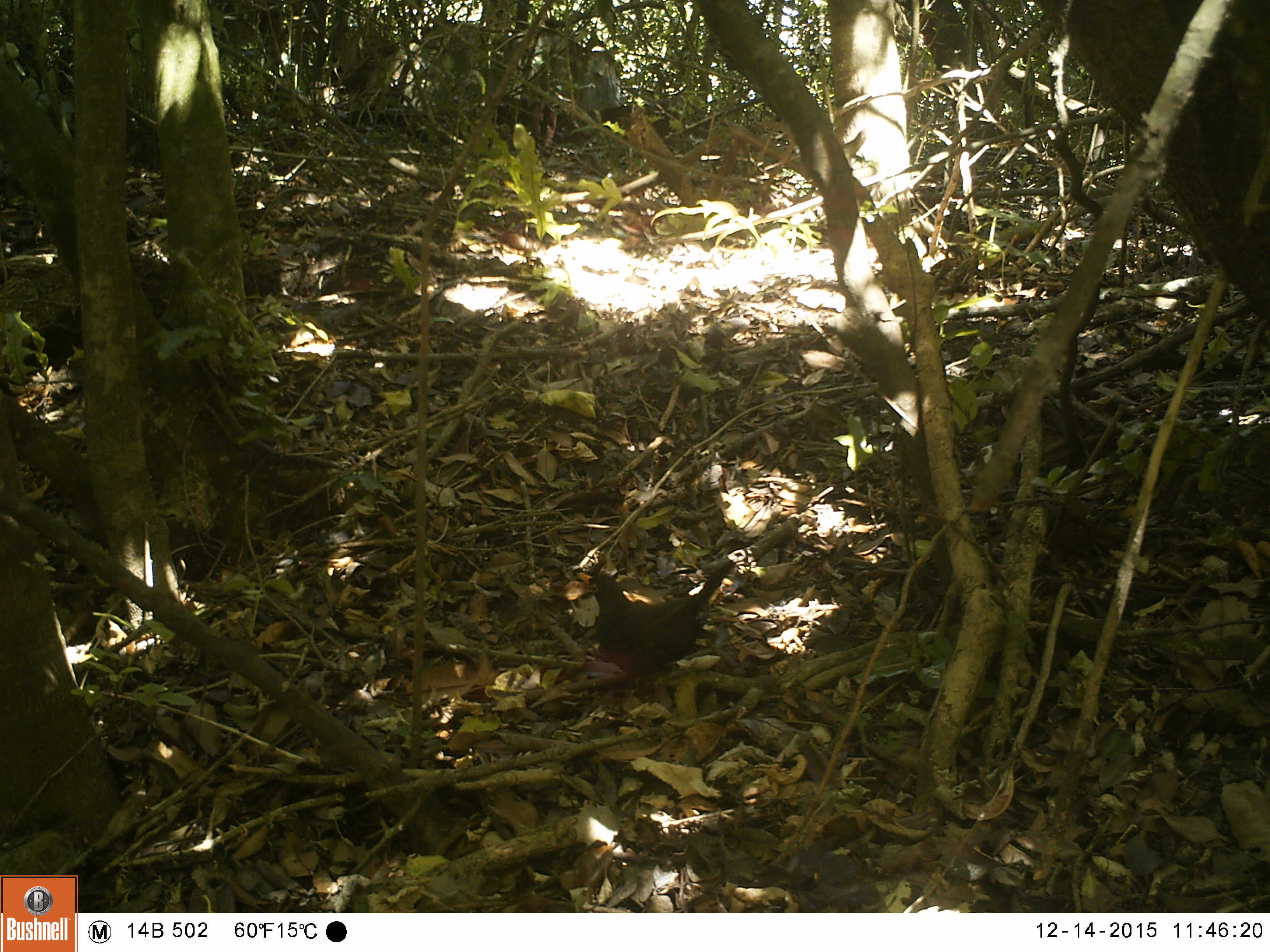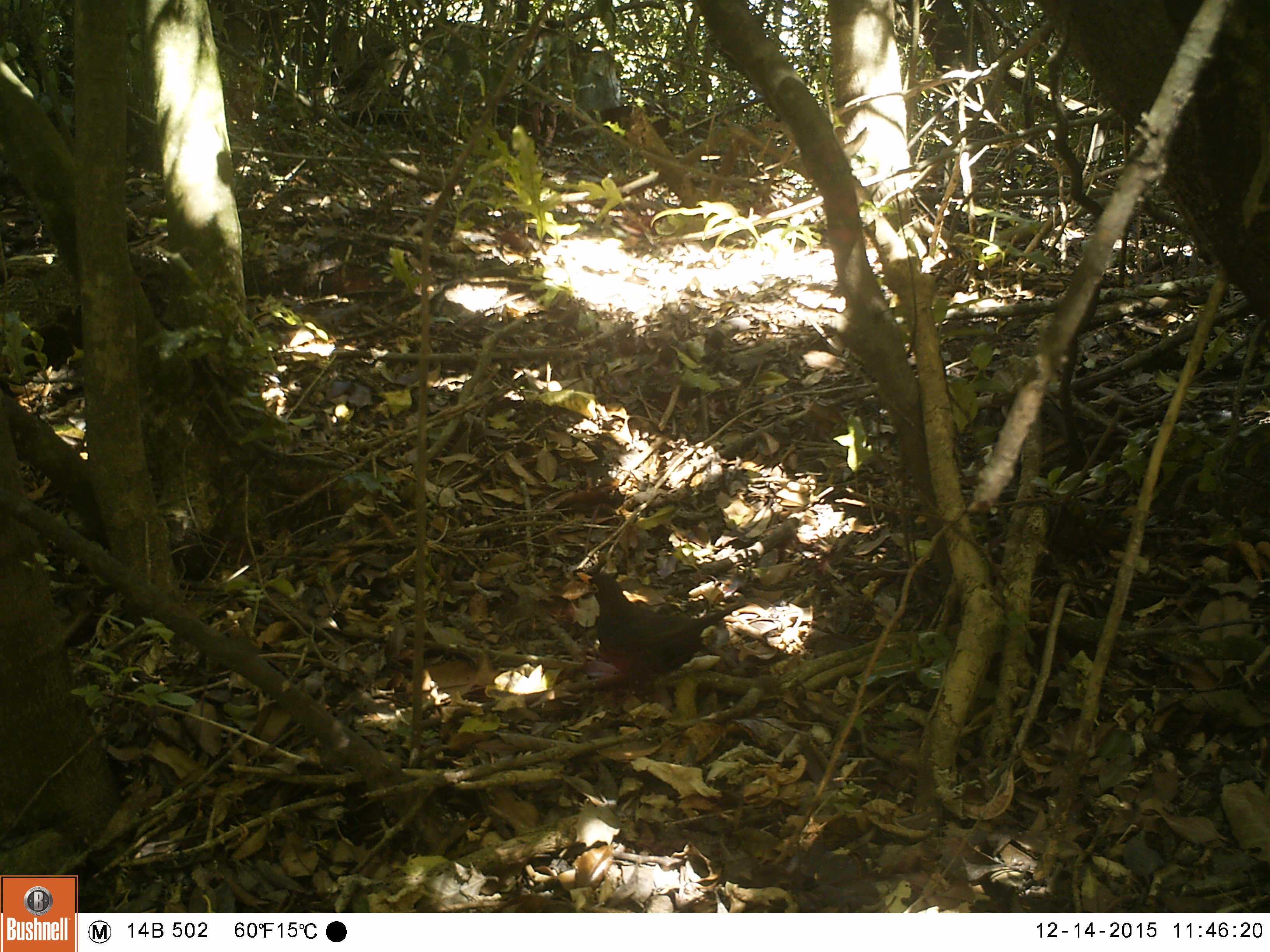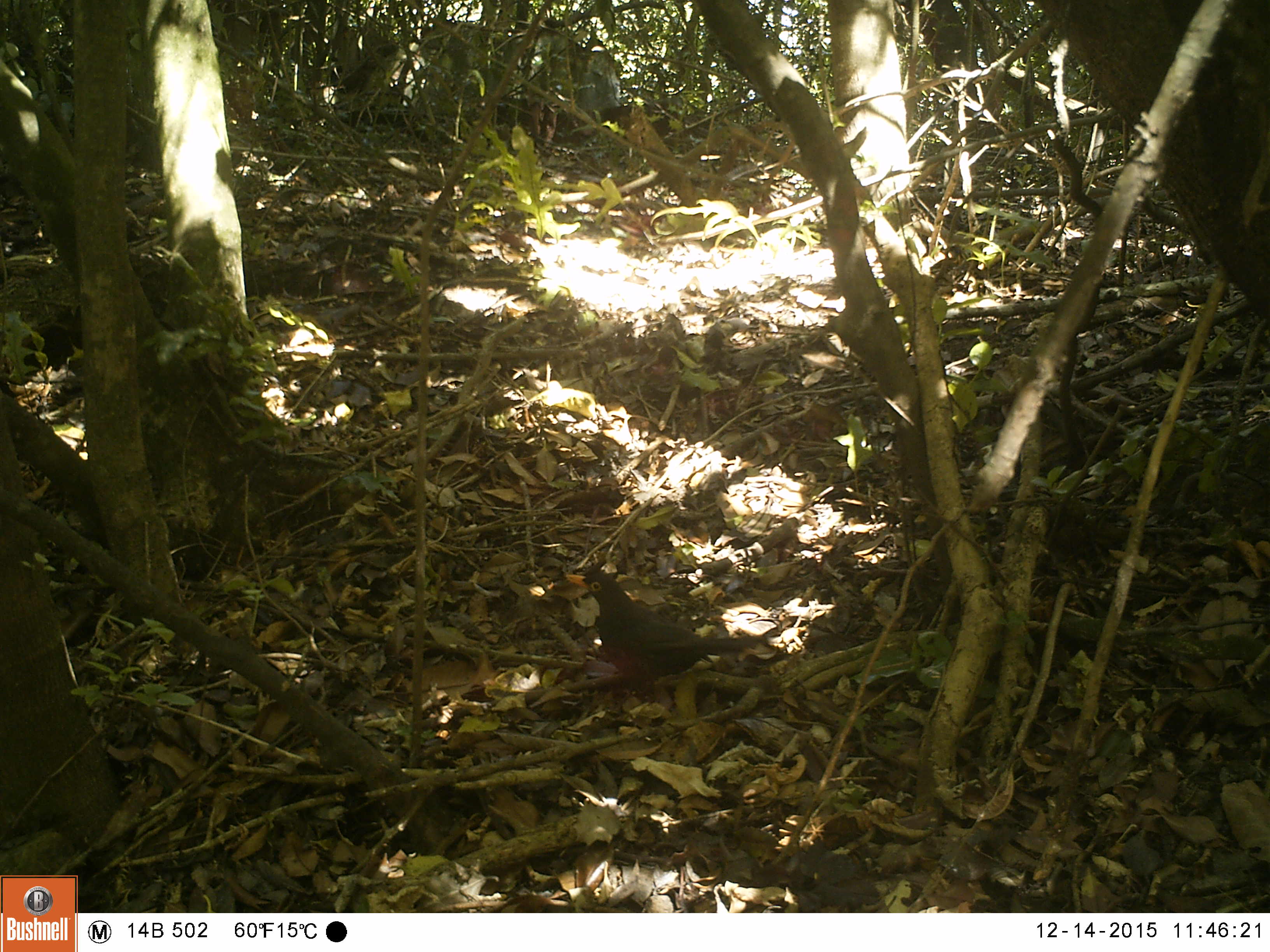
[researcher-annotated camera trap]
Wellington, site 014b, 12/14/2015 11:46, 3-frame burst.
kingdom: Animalia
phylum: Chordata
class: Aves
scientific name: Aves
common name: bird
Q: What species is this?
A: Bird (Aves).